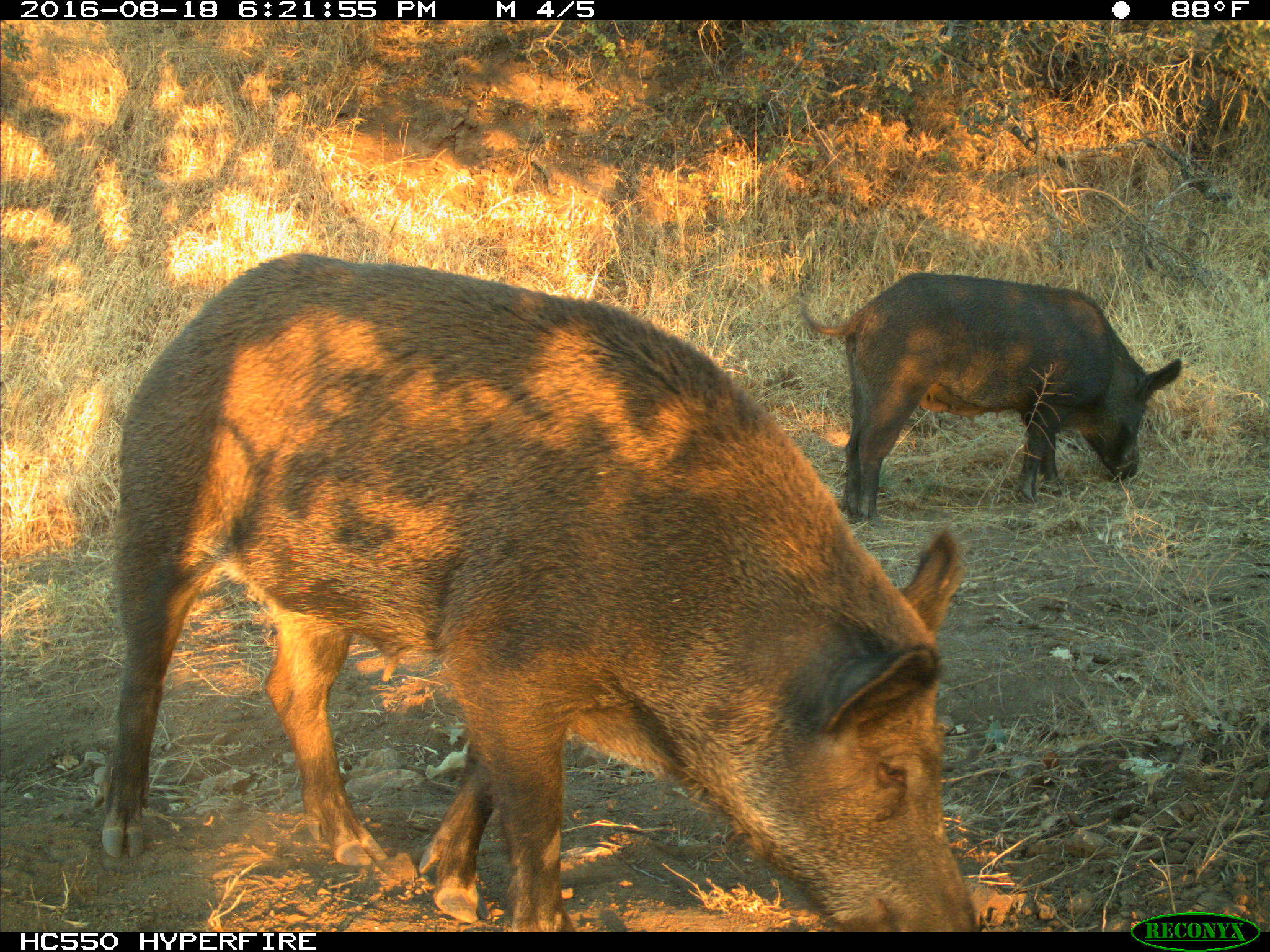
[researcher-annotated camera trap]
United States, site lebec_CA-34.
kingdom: Animalia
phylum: Chordata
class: Mammalia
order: Artiodactyla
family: Suidae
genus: Sus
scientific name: Sus scrofa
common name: wild boar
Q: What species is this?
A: Sus scrofa (wild boar).